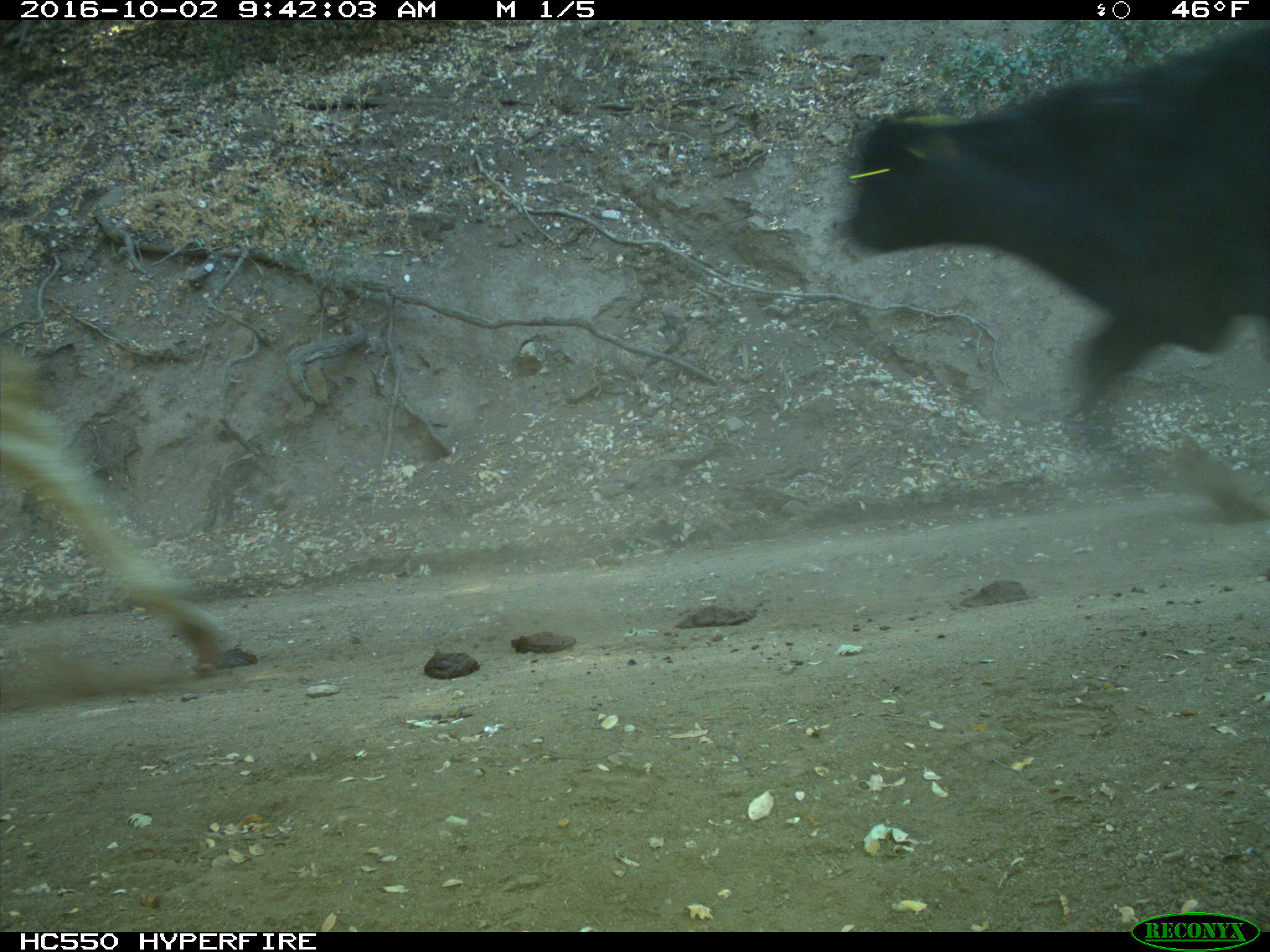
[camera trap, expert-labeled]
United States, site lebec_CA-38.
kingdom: Animalia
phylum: Chordata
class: Mammalia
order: Artiodactyla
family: Bovidae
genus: Bos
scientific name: Bos taurus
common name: domestic cow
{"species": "Bos taurus (domestic cow)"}